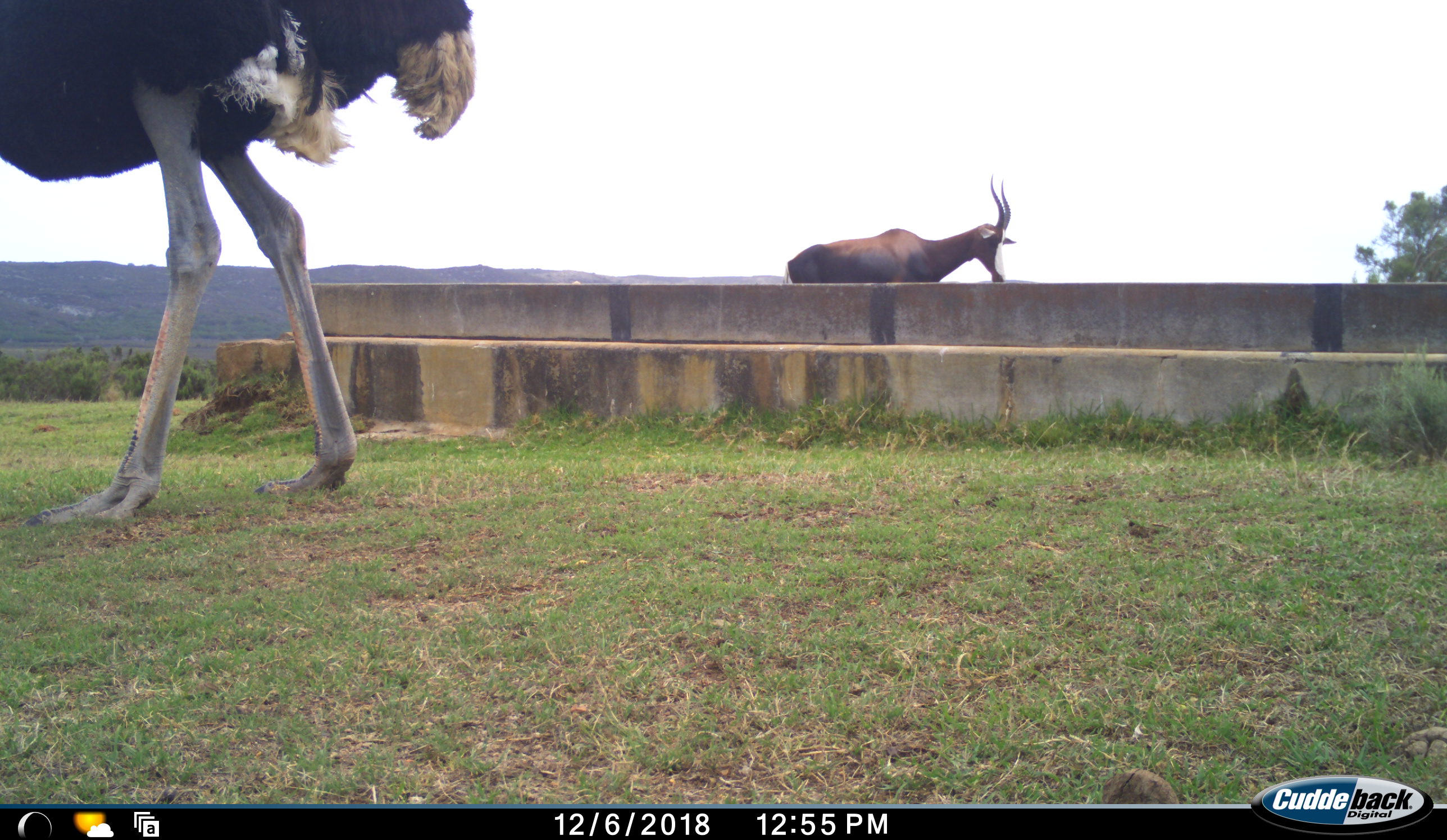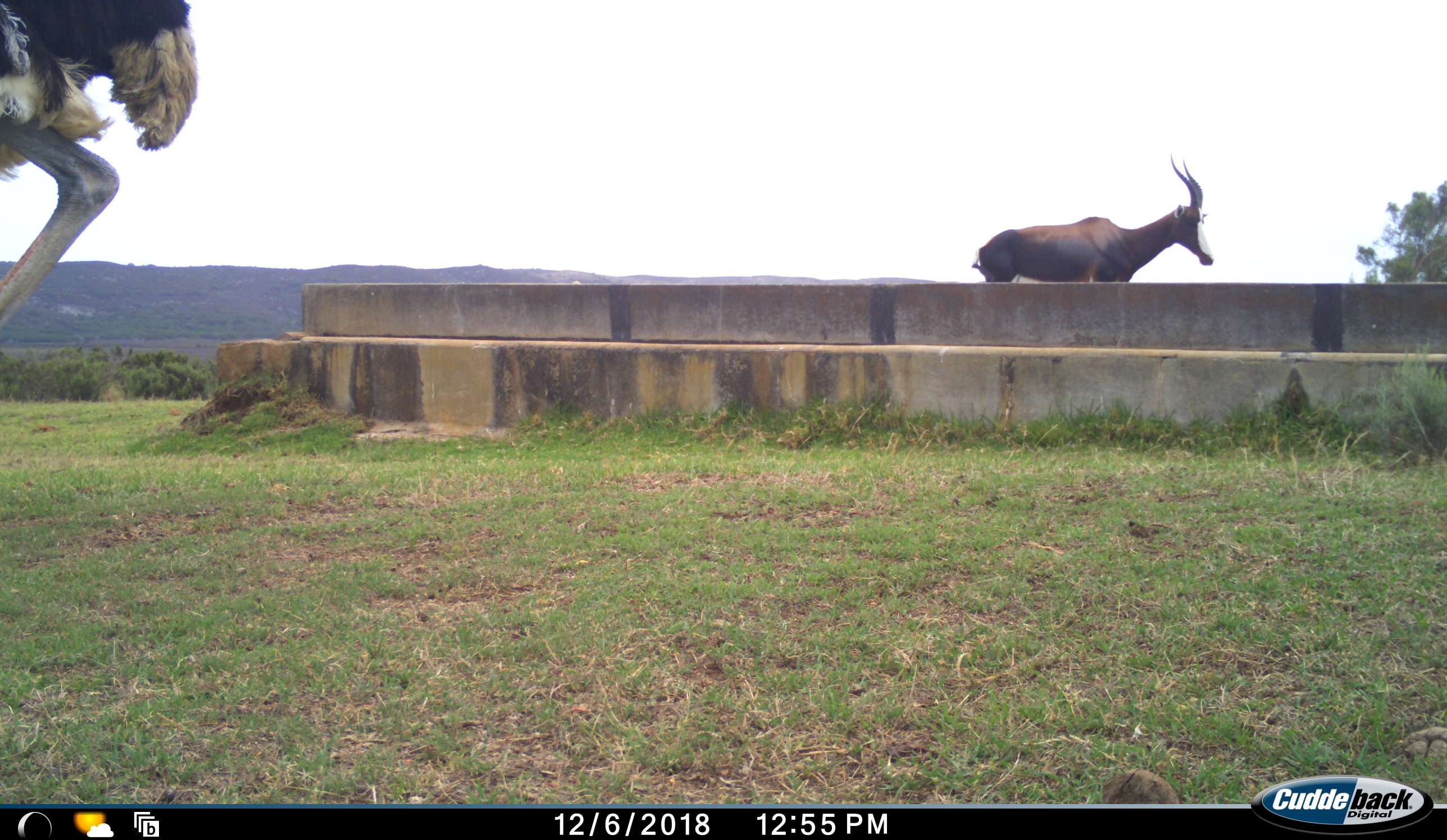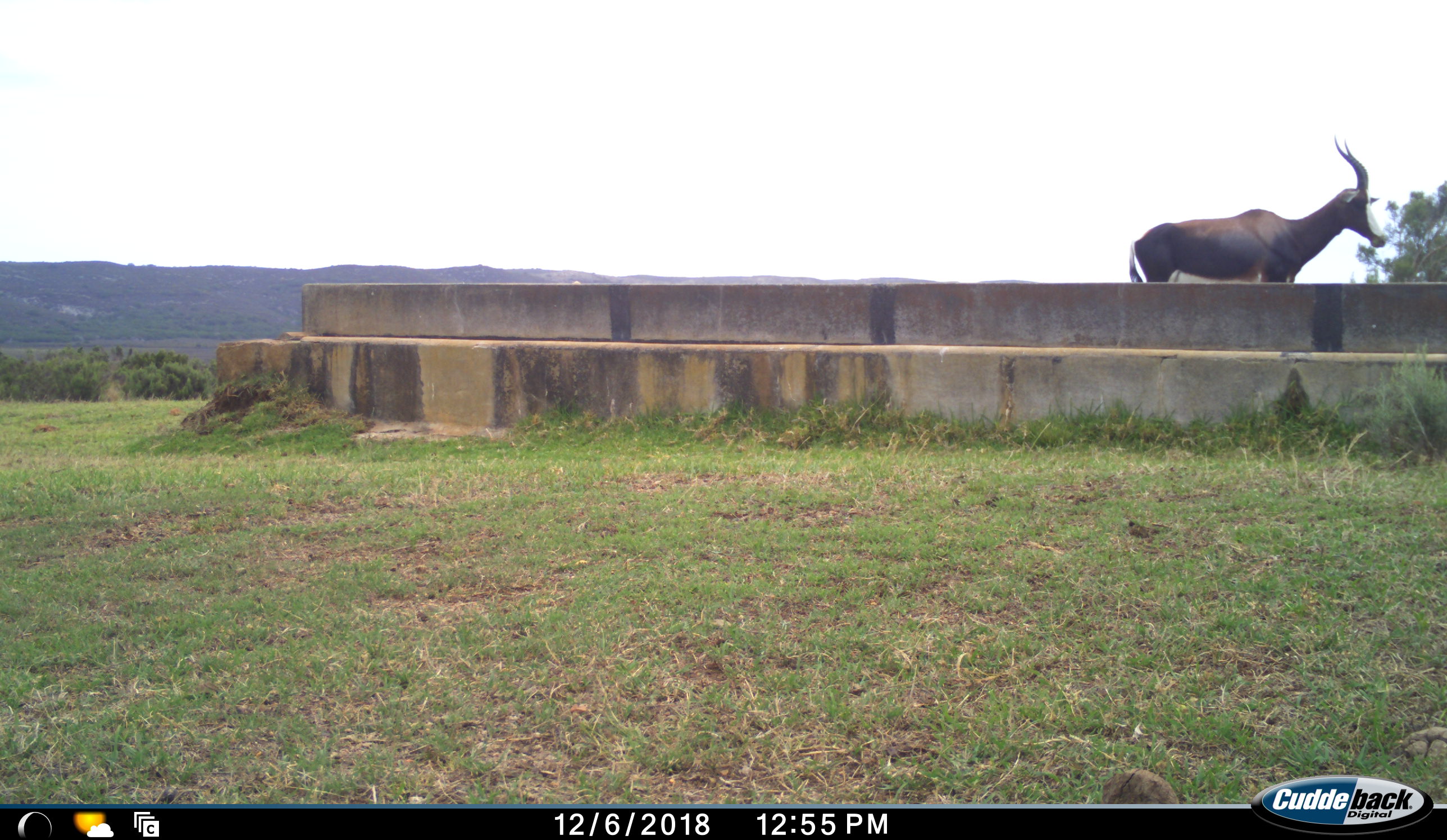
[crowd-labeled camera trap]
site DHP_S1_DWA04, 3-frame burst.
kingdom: Animalia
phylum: Chordata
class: Mammalia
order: Artiodactyla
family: Bovidae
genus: Damaliscus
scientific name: Damaliscus pygargus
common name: bontebok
Bontebok (Damaliscus pygargus), count 1. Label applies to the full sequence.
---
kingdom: Animalia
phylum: Chordata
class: Aves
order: Struthioniformes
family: Struthionidae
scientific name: Struthionidae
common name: ostrich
Ostrich (Struthionidae), count 1. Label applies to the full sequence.